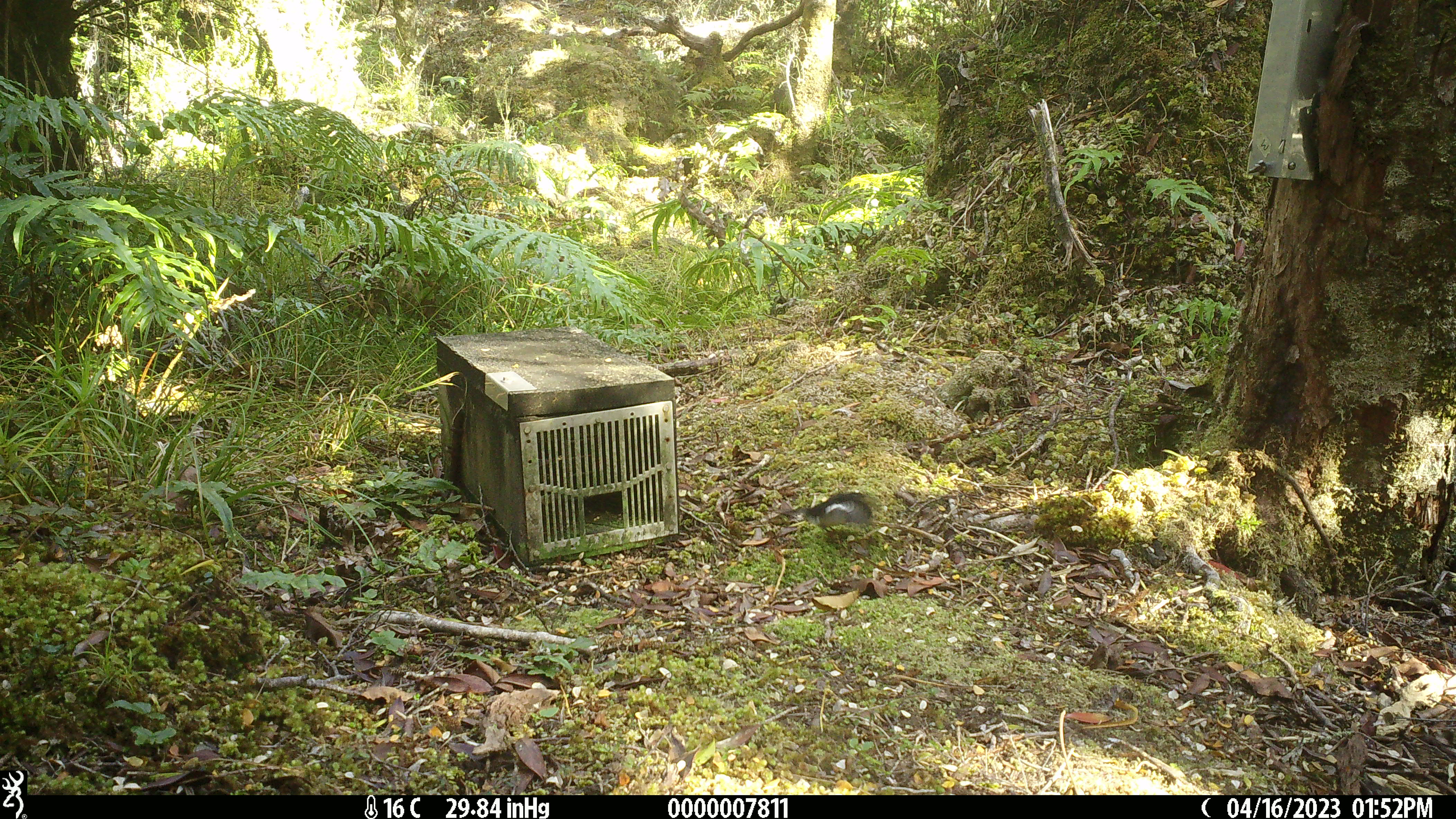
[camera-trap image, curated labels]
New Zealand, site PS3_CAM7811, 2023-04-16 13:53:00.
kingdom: Animalia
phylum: Chordata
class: Aves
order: Passeriformes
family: Petroicidae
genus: Petroica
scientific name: Petroica macrocephala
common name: tomtit